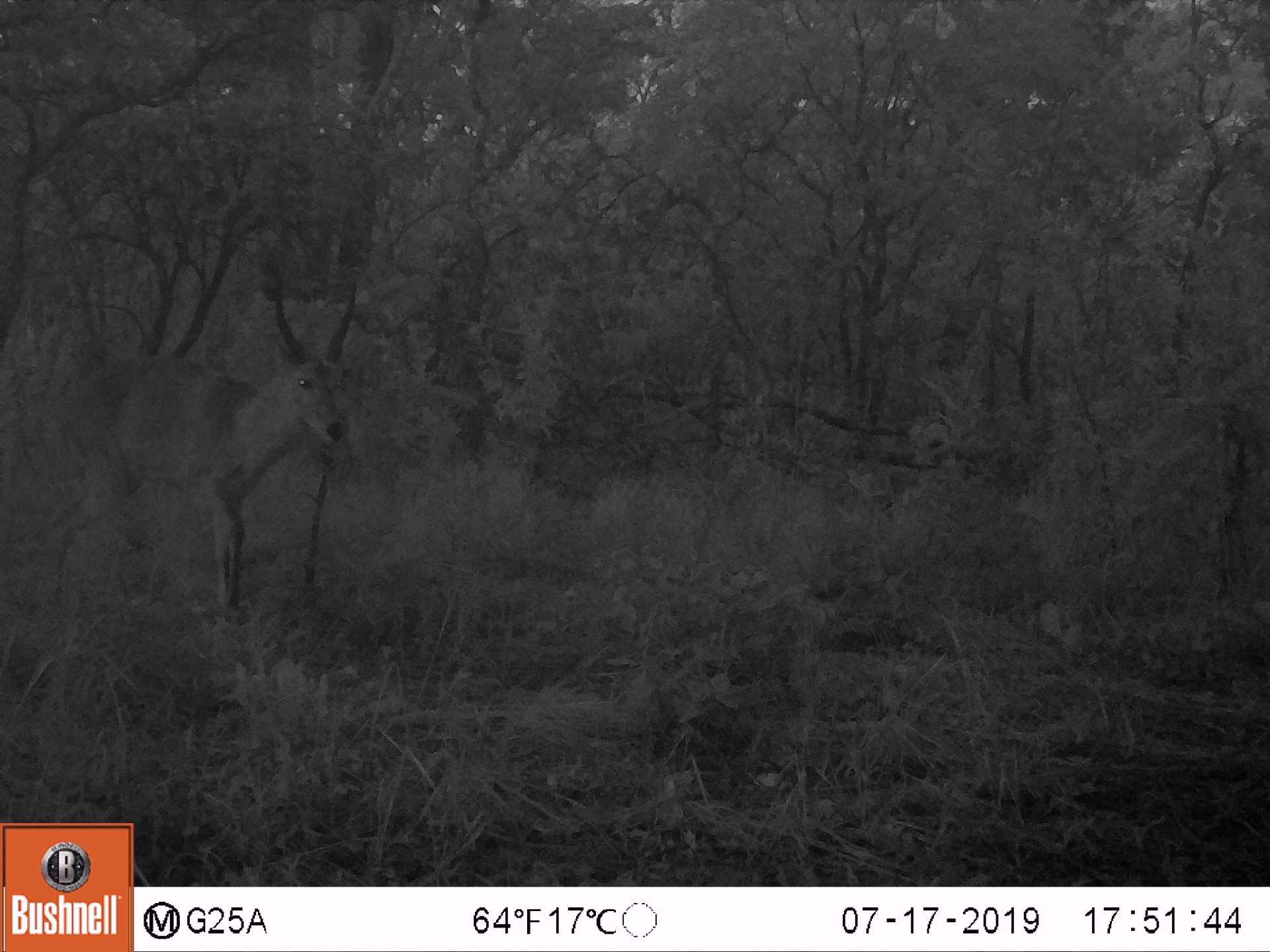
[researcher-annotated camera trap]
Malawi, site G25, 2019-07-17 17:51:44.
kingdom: Animalia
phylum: Chordata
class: Mammalia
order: Artiodactyla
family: Bovidae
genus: Redunca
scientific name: Redunca arundinum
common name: southern reedbuck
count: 1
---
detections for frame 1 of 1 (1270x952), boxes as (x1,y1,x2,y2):
southern reedbuck: (34,254,365,619)